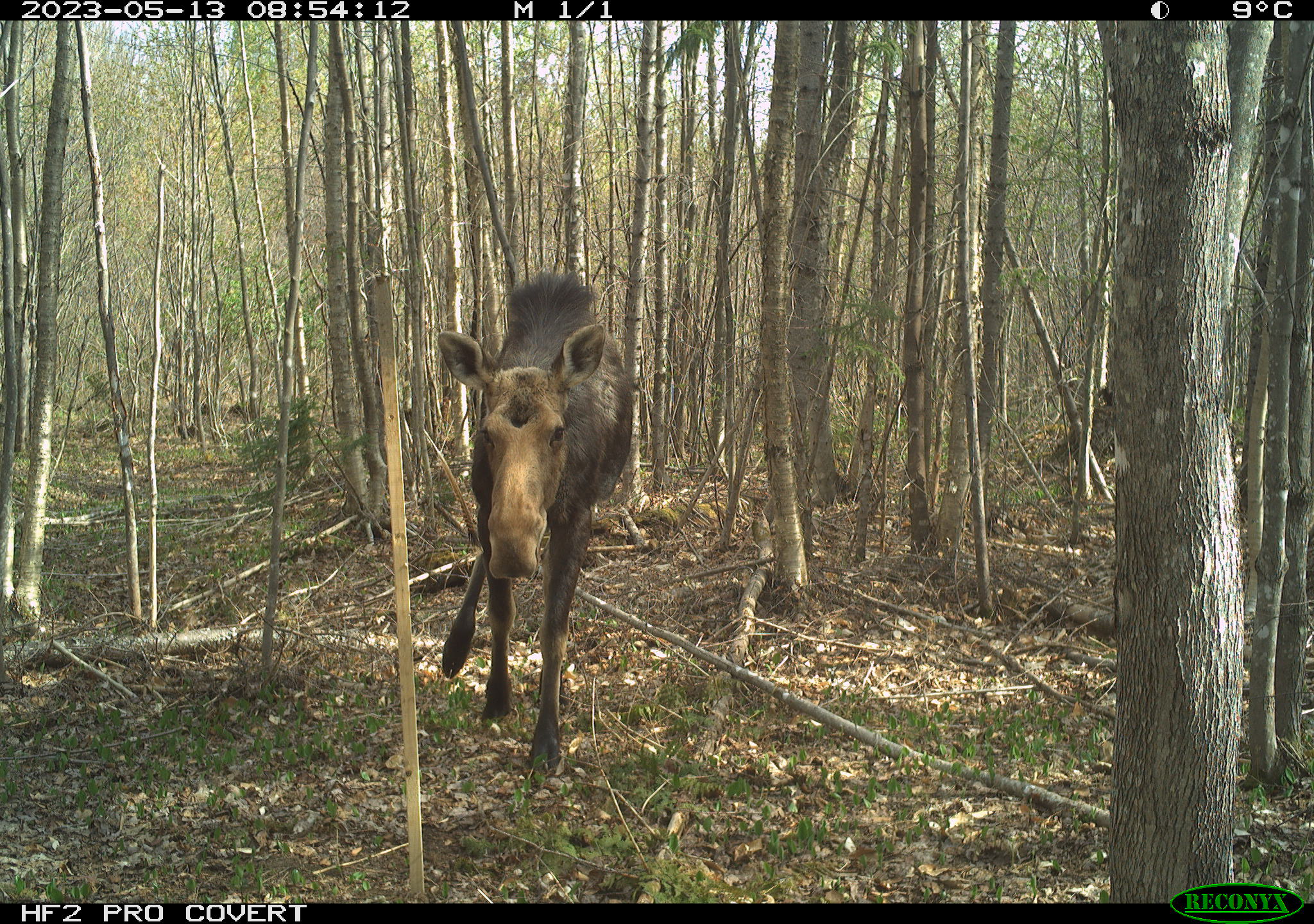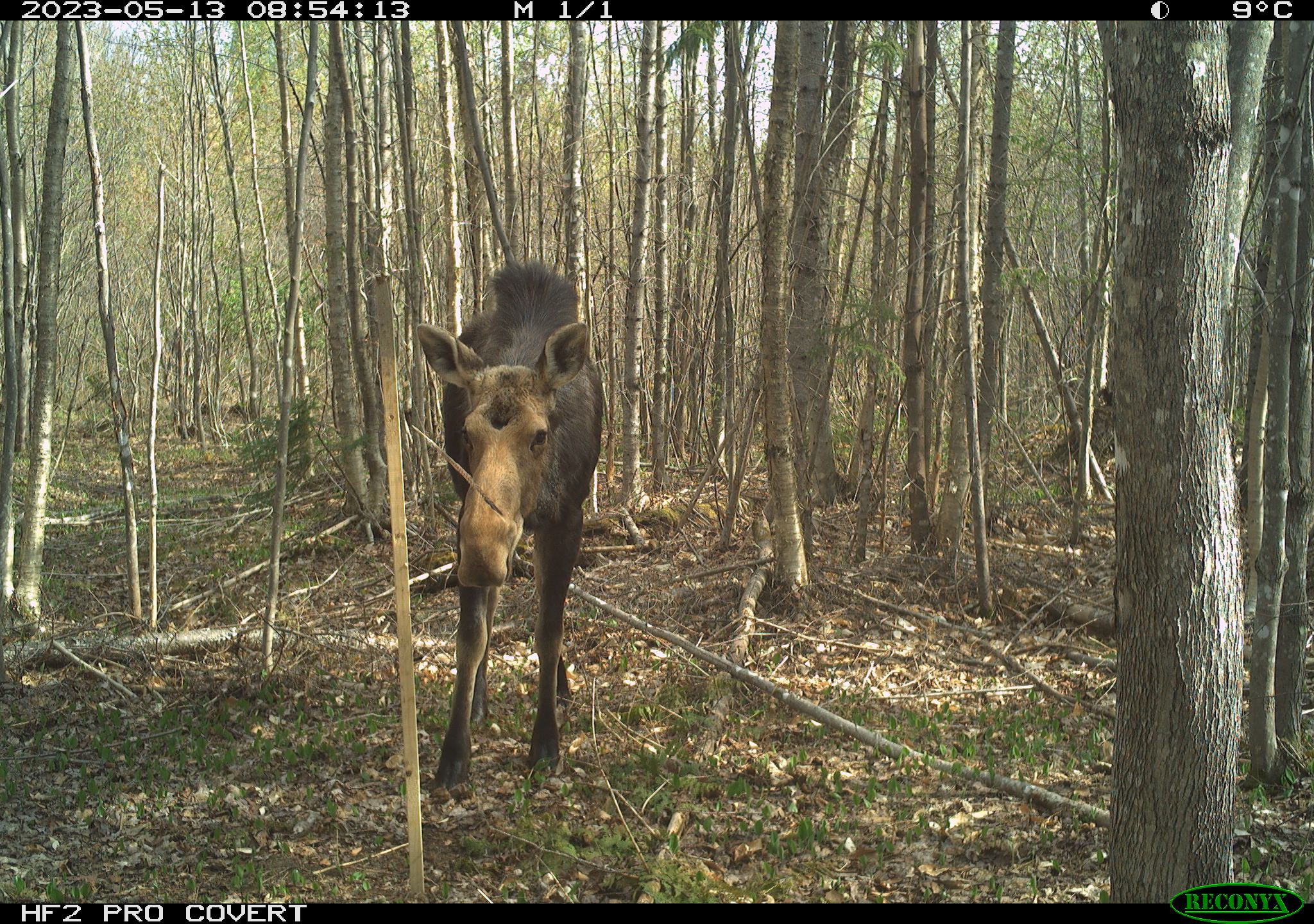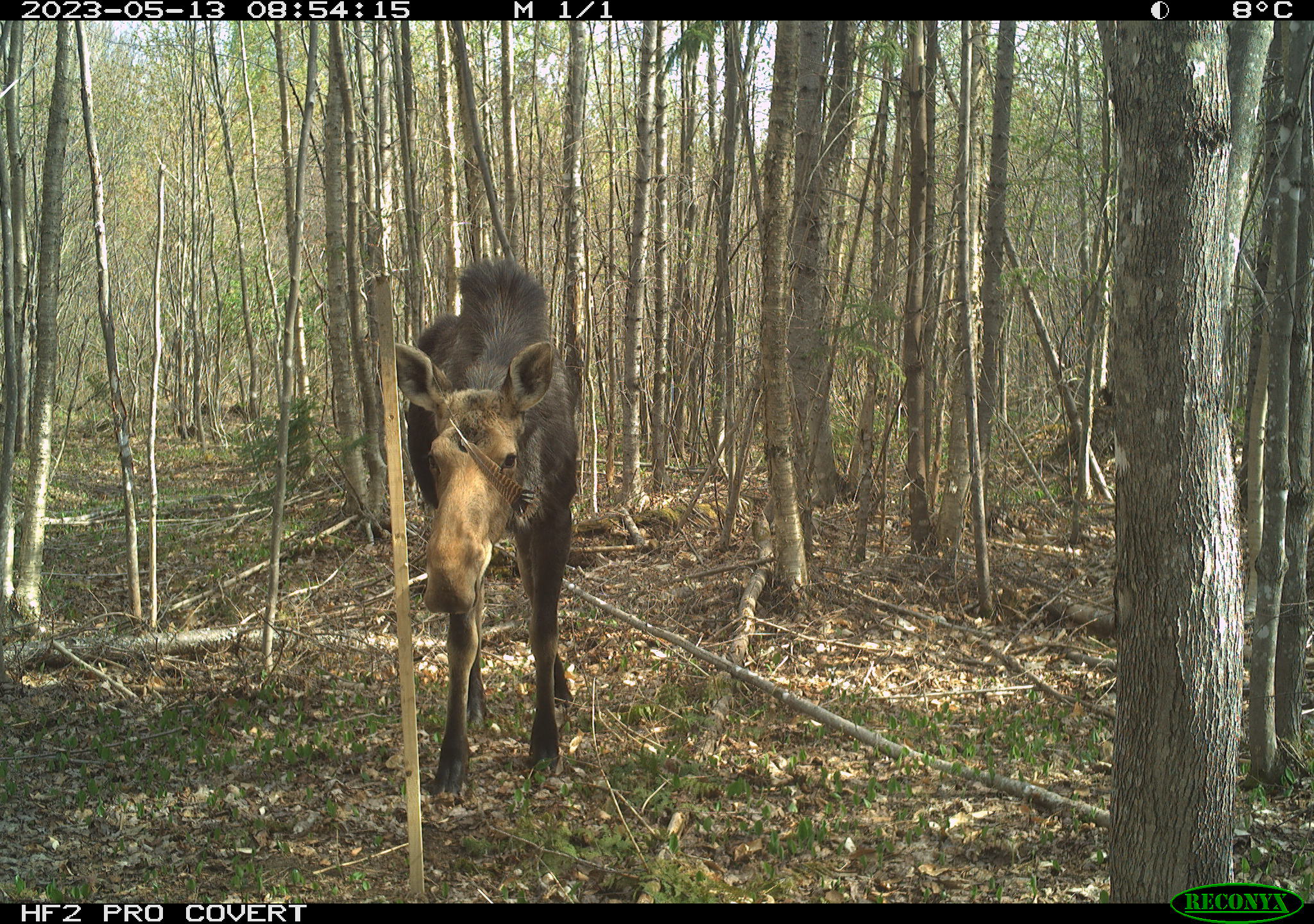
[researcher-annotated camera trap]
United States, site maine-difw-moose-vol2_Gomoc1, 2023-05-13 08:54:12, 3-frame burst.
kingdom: Animalia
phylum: Chordata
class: Mammalia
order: Artiodactyla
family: Cervidae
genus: Alces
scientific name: Alces alces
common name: moose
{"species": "moose (Alces alces)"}